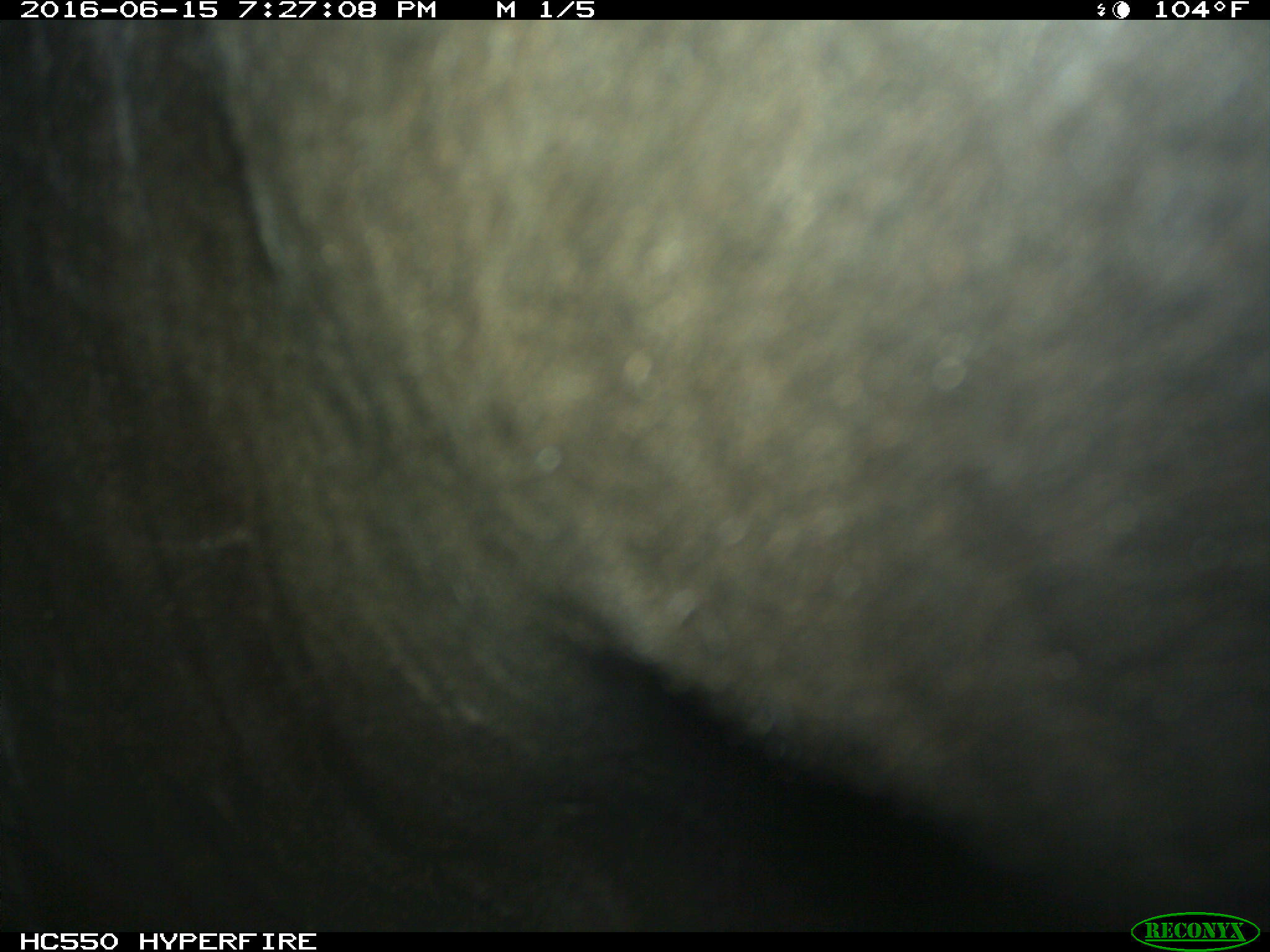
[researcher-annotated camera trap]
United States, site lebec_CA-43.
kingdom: Animalia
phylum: Chordata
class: Mammalia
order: Artiodactyla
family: Bovidae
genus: Bos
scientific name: Bos taurus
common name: domestic cow